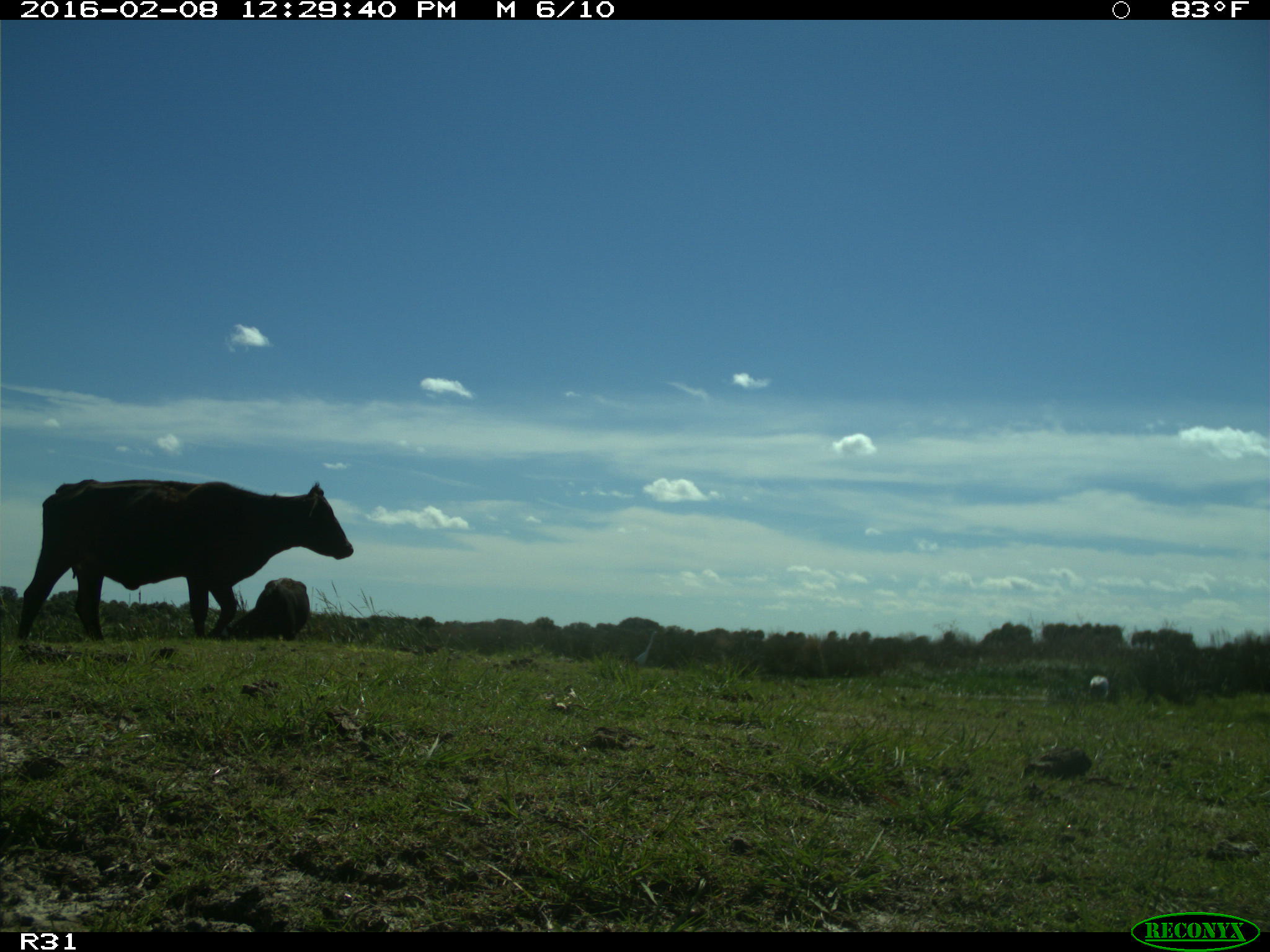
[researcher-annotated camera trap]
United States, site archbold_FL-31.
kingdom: Animalia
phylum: Chordata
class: Mammalia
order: Artiodactyla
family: Bovidae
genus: Bos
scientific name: Bos taurus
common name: domestic cow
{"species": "Bos taurus (domestic cow)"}